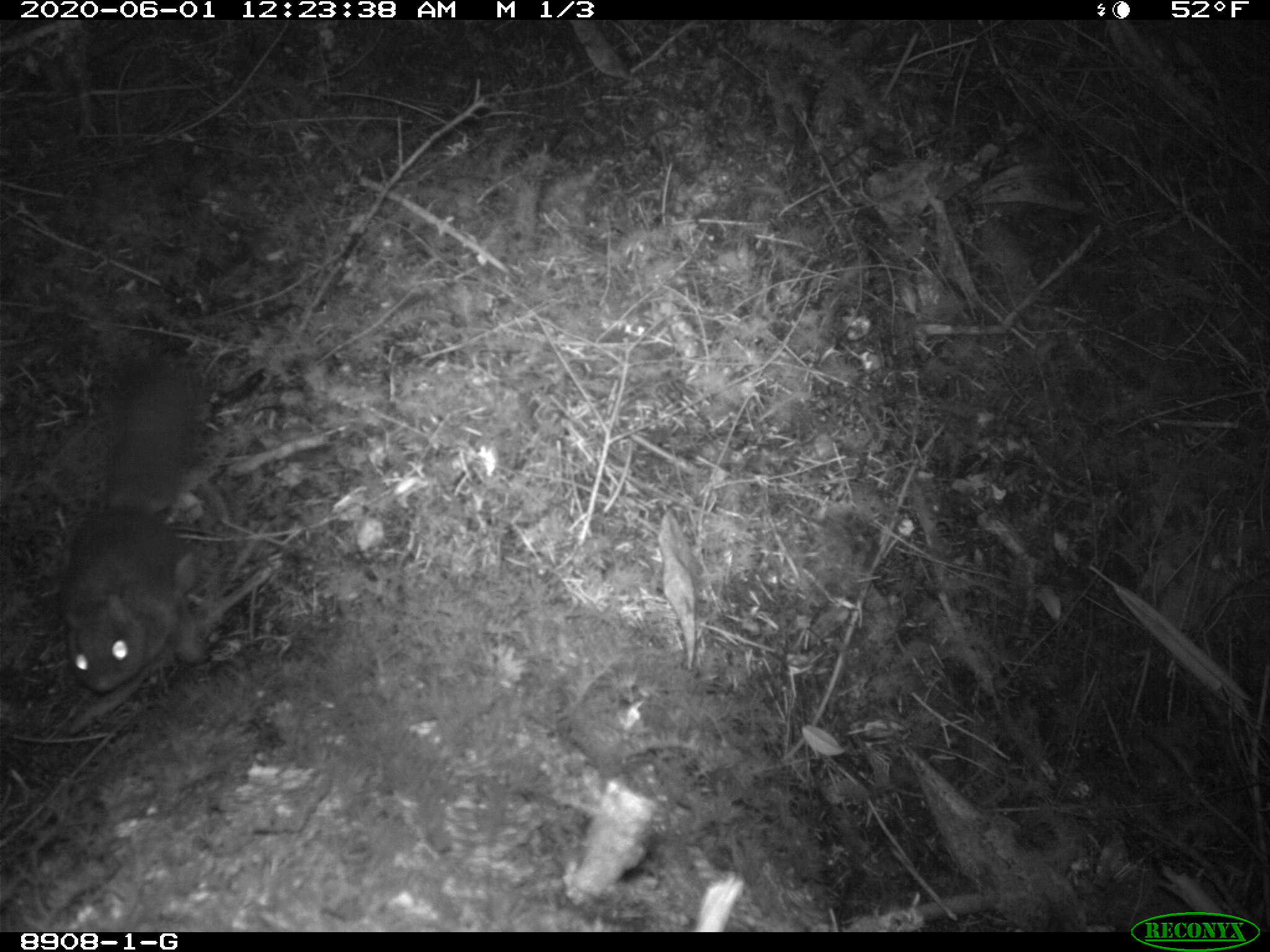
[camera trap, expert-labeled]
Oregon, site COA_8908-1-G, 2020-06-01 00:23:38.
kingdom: Animalia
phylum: Chordata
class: Mammalia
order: Rodentia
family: Sciuridae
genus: Glaucomys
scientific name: Glaucomys oregonensis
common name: humboldt's flying squirrel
Humboldt's flying squirrel (Glaucomys oregonensis).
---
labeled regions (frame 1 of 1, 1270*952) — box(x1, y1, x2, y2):
humboldt's flying squirrel: box(49, 339, 228, 717)